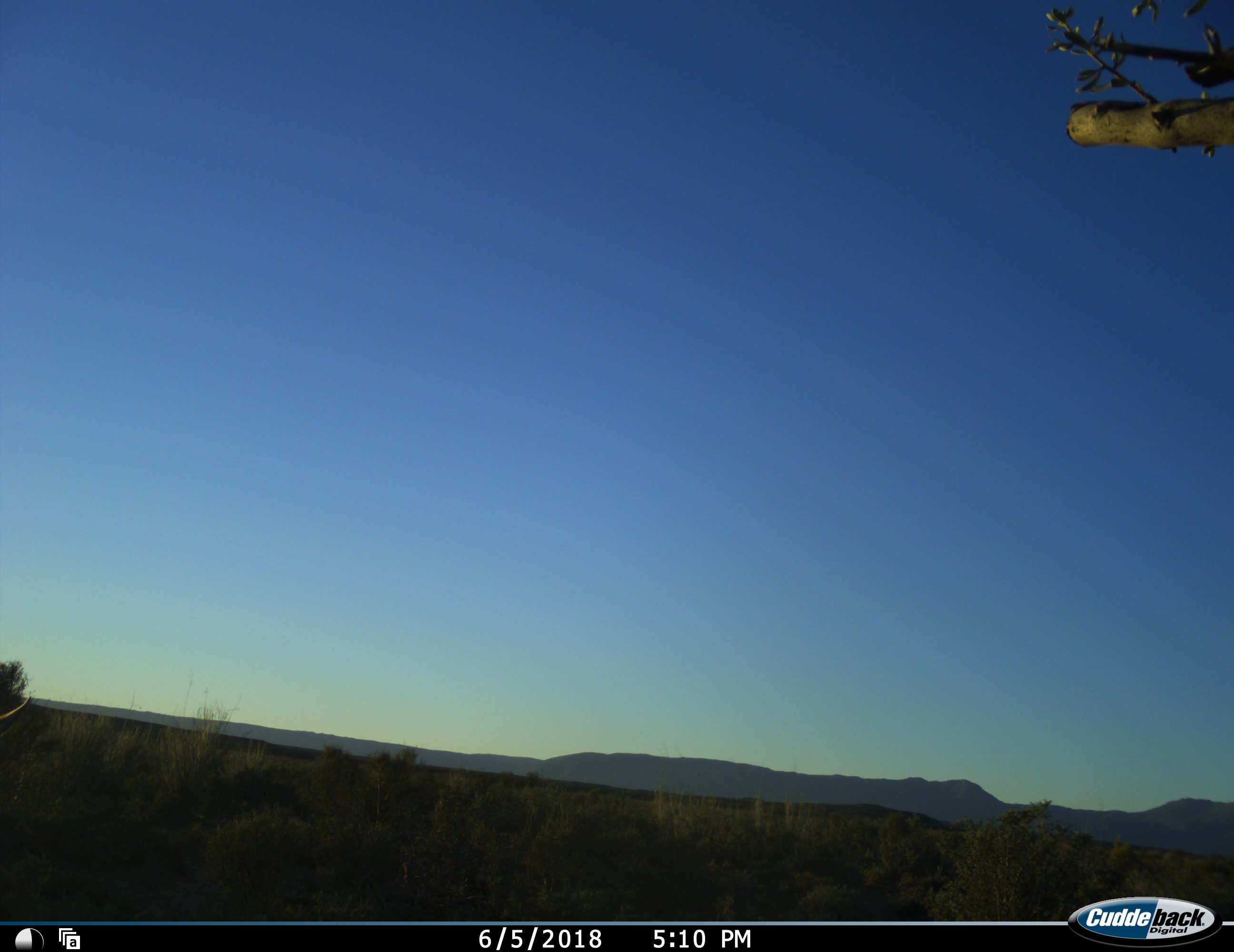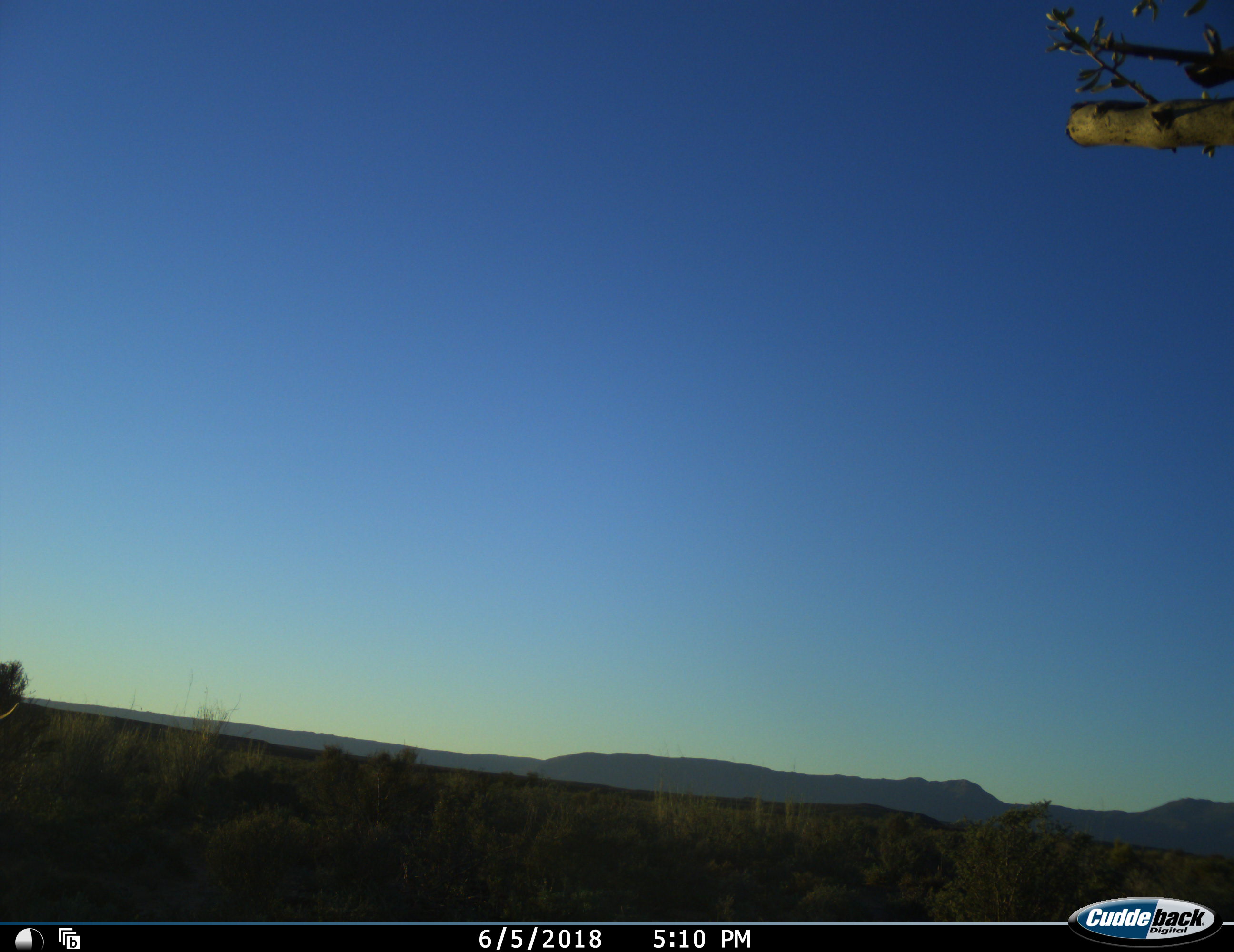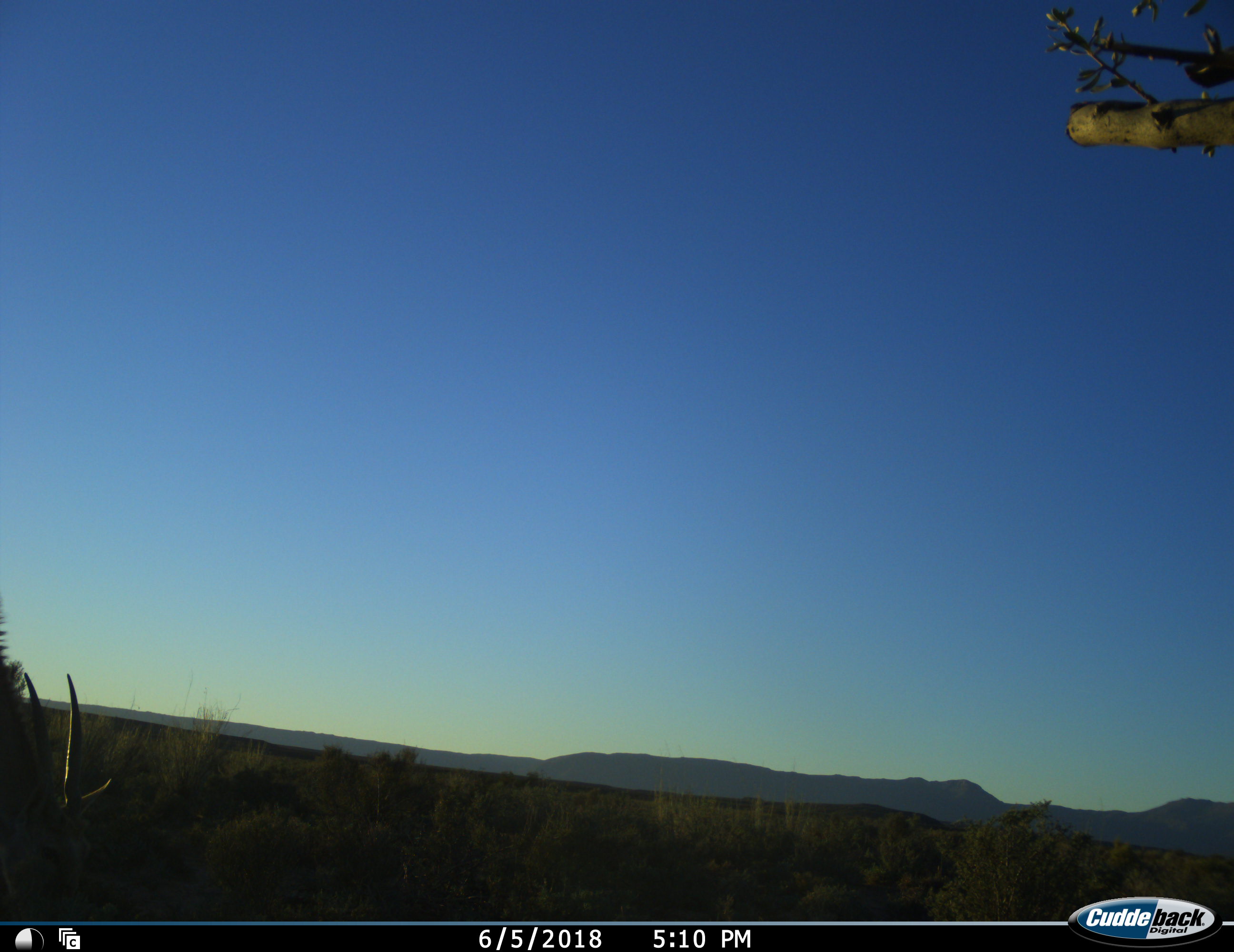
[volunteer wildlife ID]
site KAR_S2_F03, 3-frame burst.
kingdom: Animalia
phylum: Chordata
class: Mammalia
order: Artiodactyla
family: Bovidae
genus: Tragelaphus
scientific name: Tragelaphus oryx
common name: eland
Eland (Tragelaphus oryx), count 1. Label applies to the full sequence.